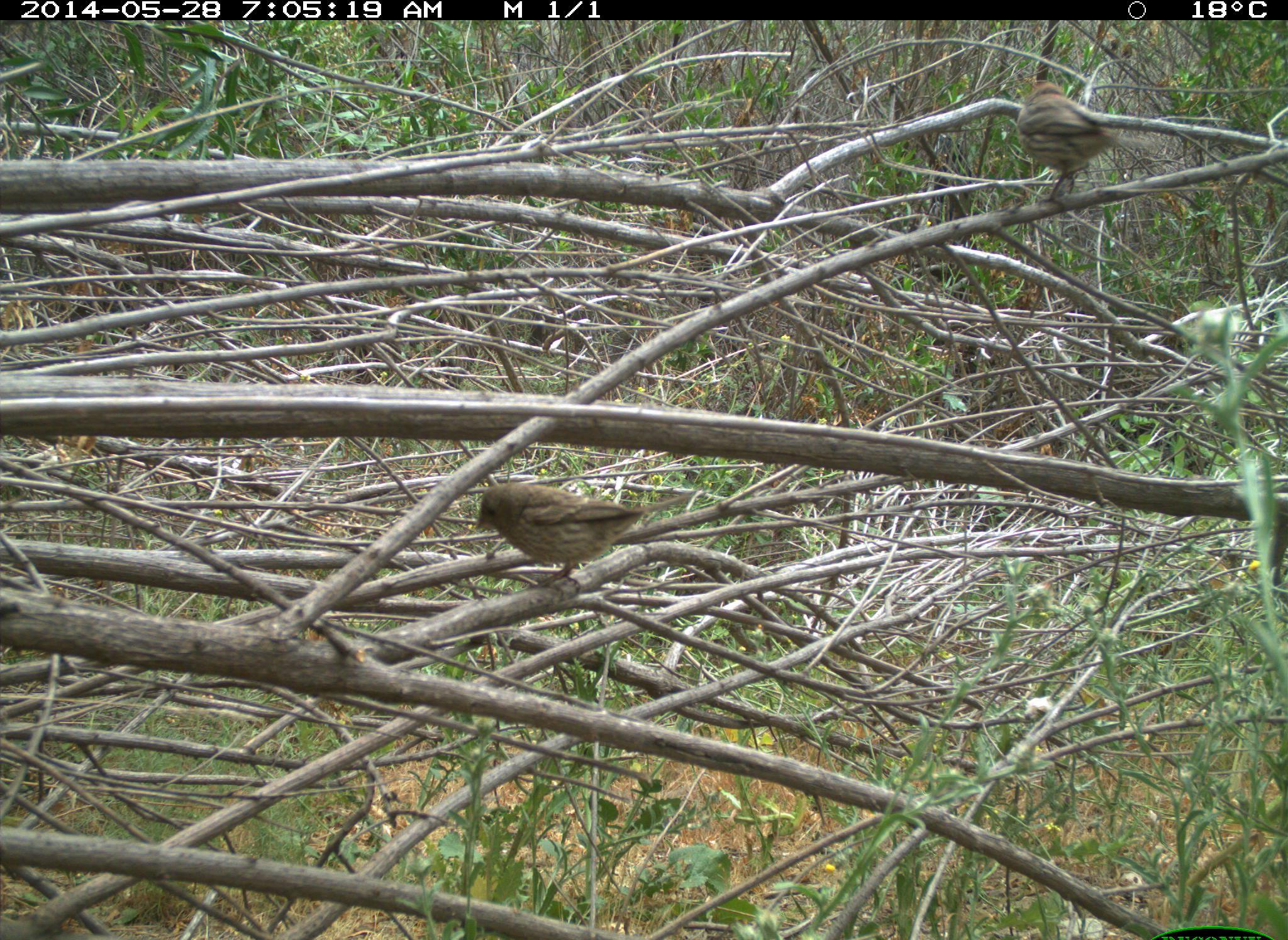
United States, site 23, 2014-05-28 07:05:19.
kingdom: Animalia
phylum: Chordata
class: Aves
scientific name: Aves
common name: bird